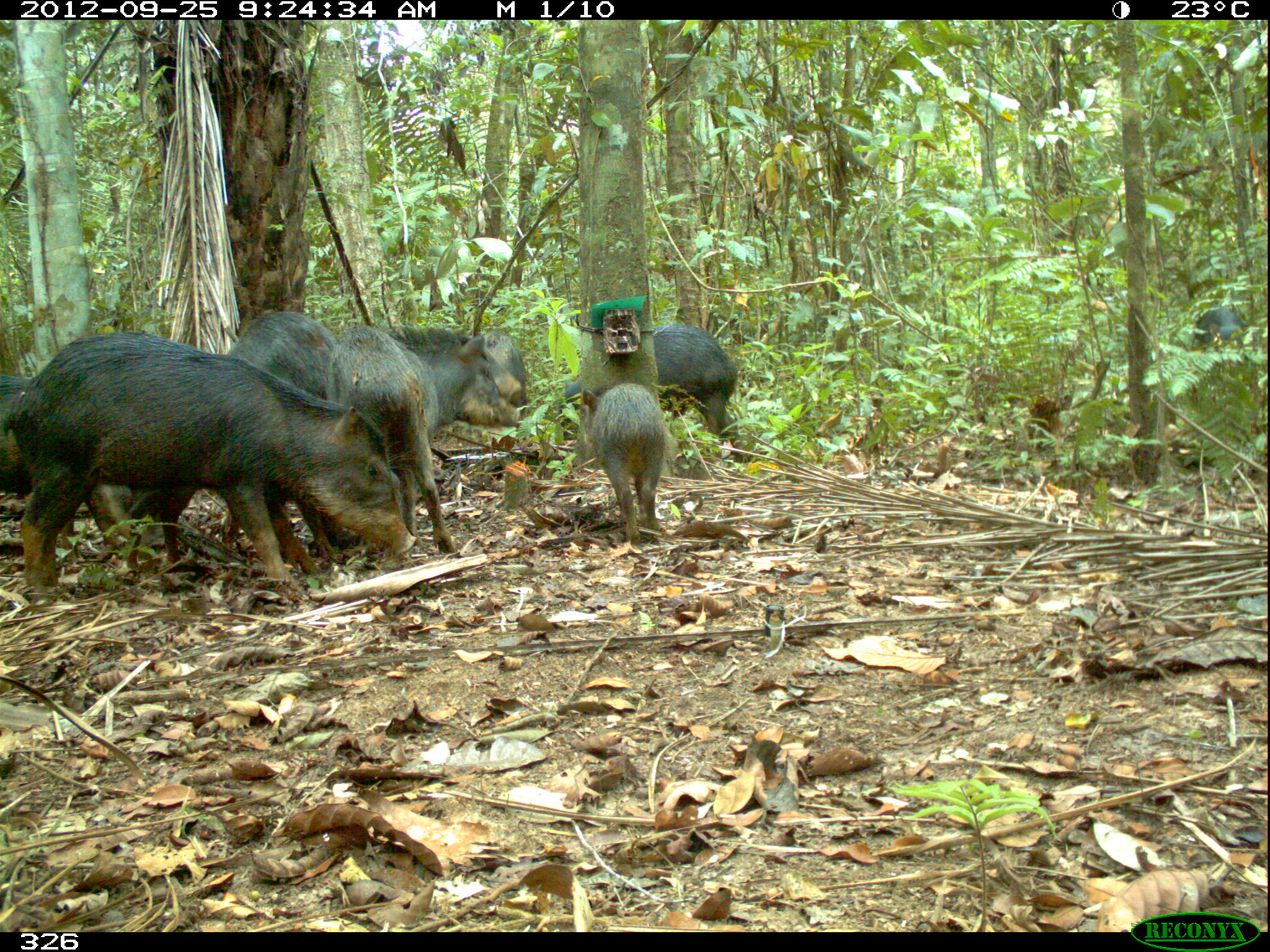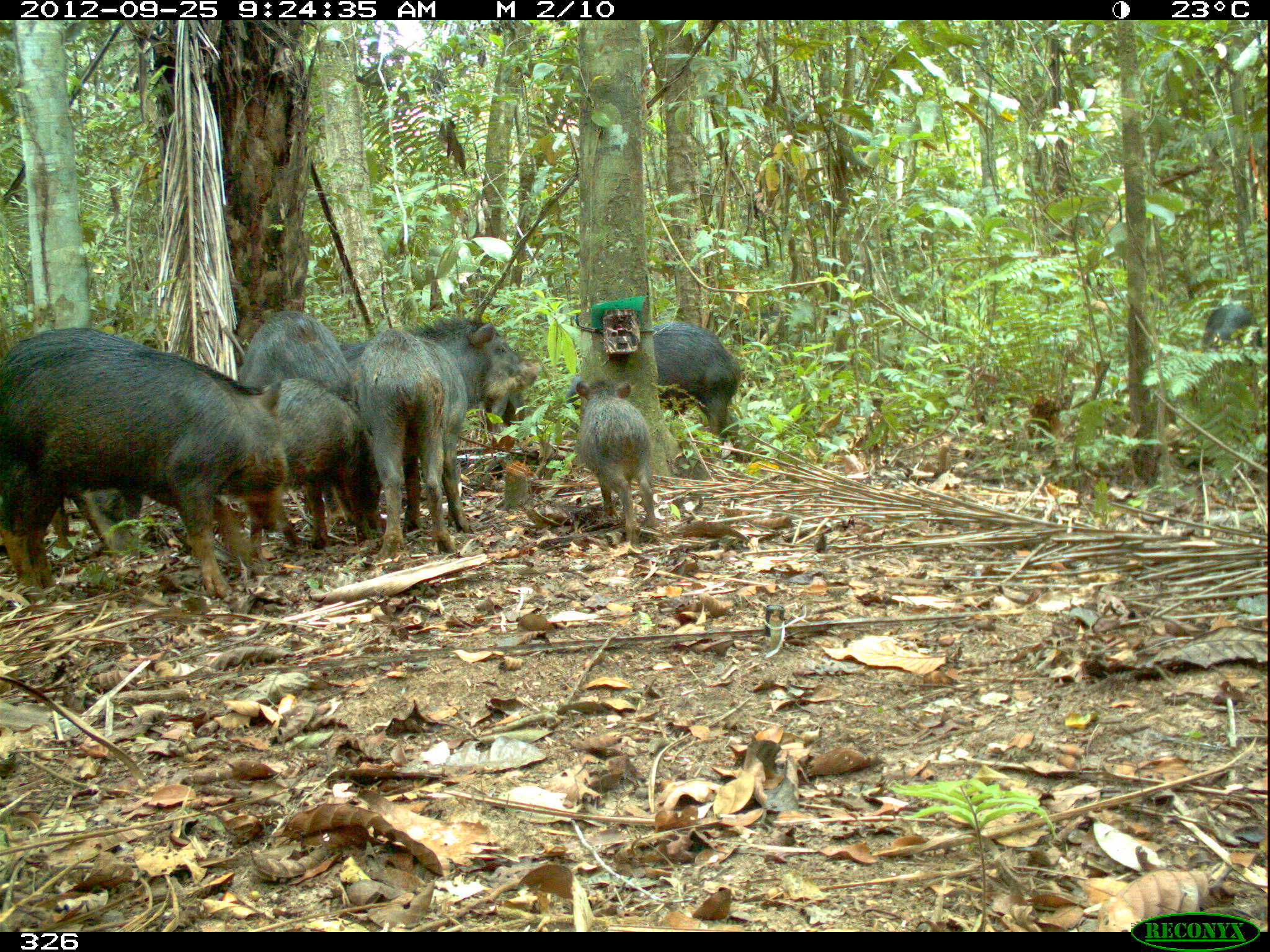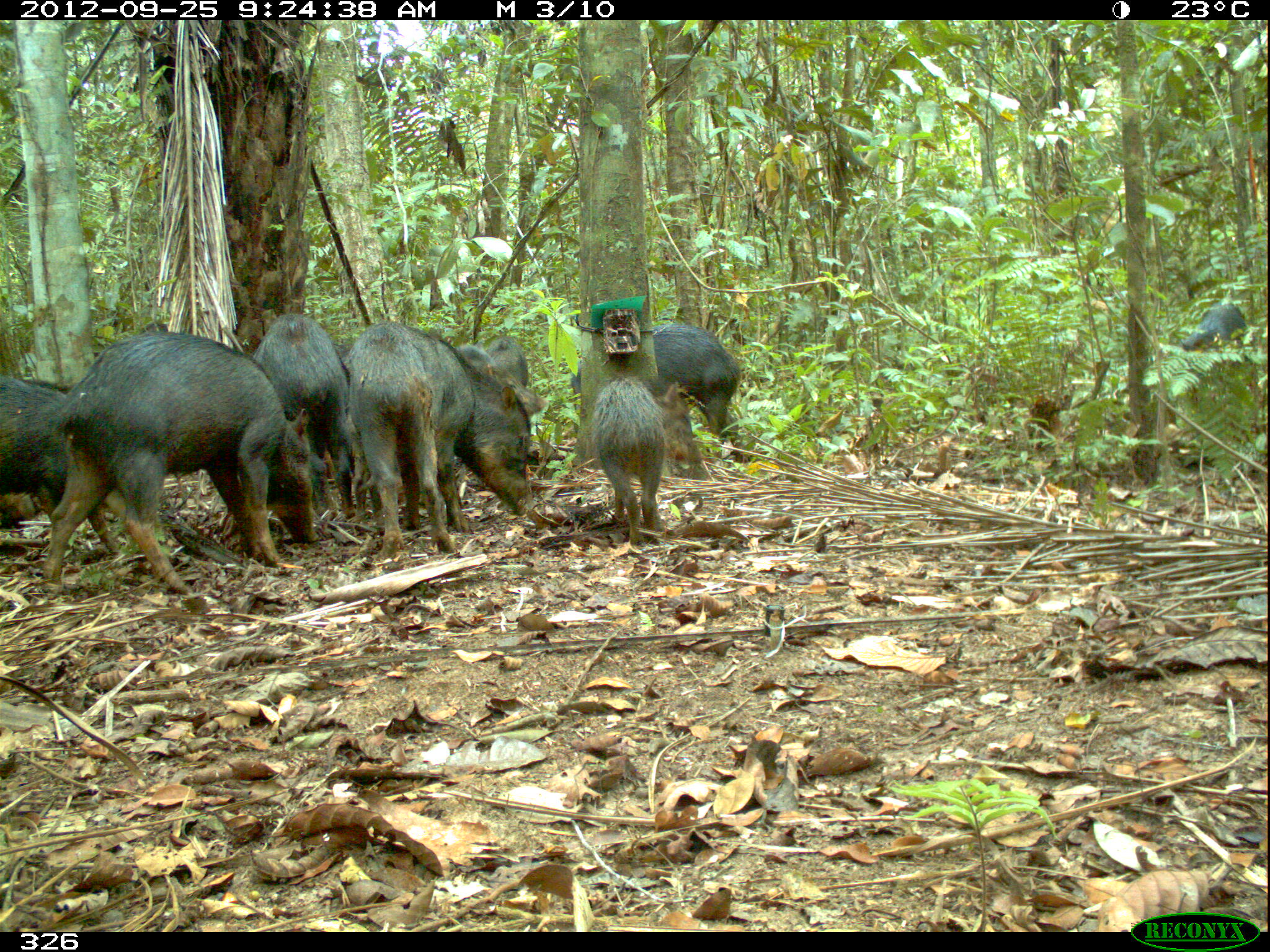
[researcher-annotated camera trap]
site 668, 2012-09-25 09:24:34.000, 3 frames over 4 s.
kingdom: Animalia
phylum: Chordata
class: Mammalia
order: Artiodactyla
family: Tayassuidae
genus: Tayassu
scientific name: Tayassu pecari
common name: white-lipped peccary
Tayassu pecari (white-lipped peccary).